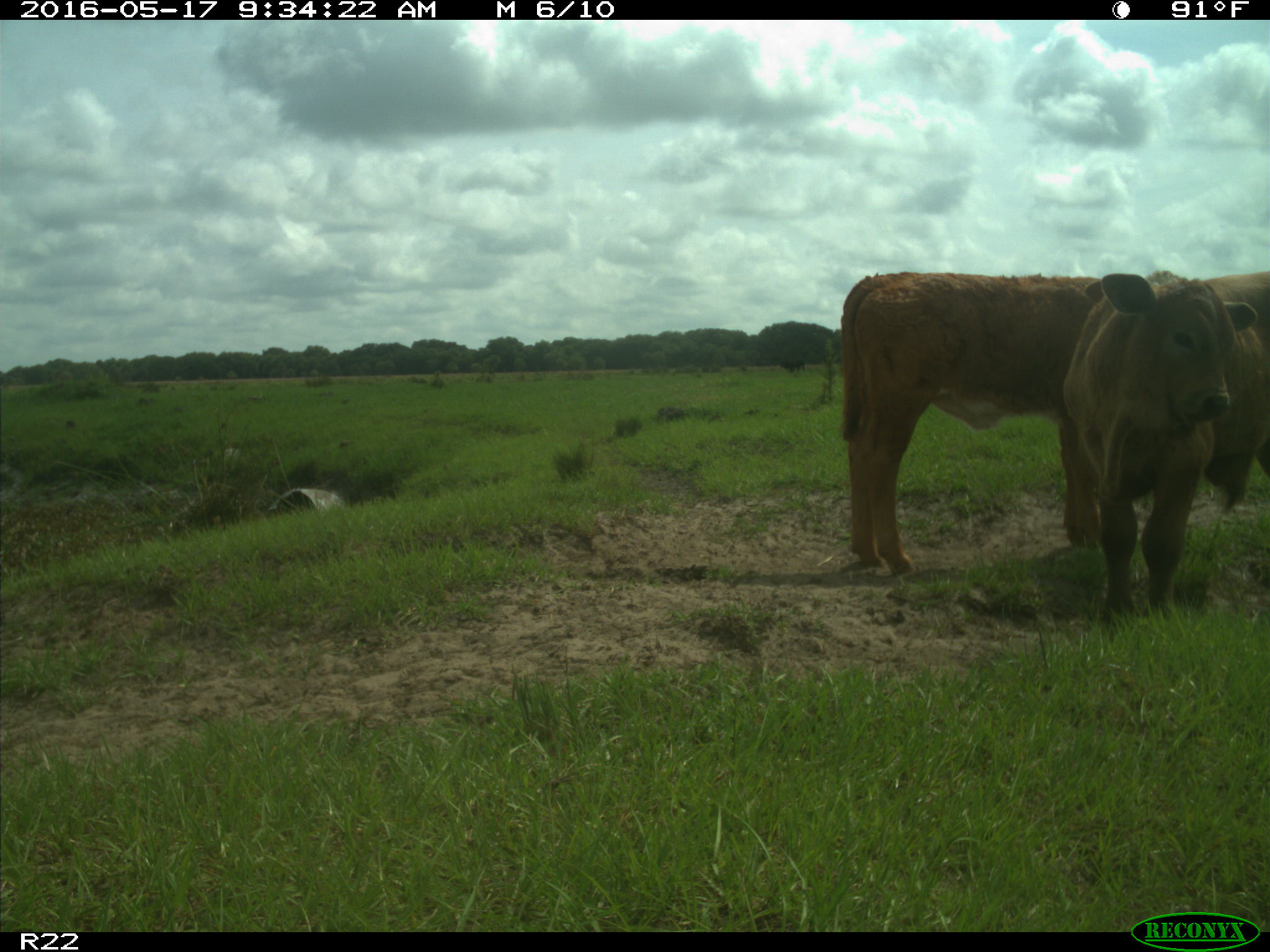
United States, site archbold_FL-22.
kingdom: Animalia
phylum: Chordata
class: Mammalia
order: Artiodactyla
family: Bovidae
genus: Bos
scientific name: Bos taurus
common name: domestic cow